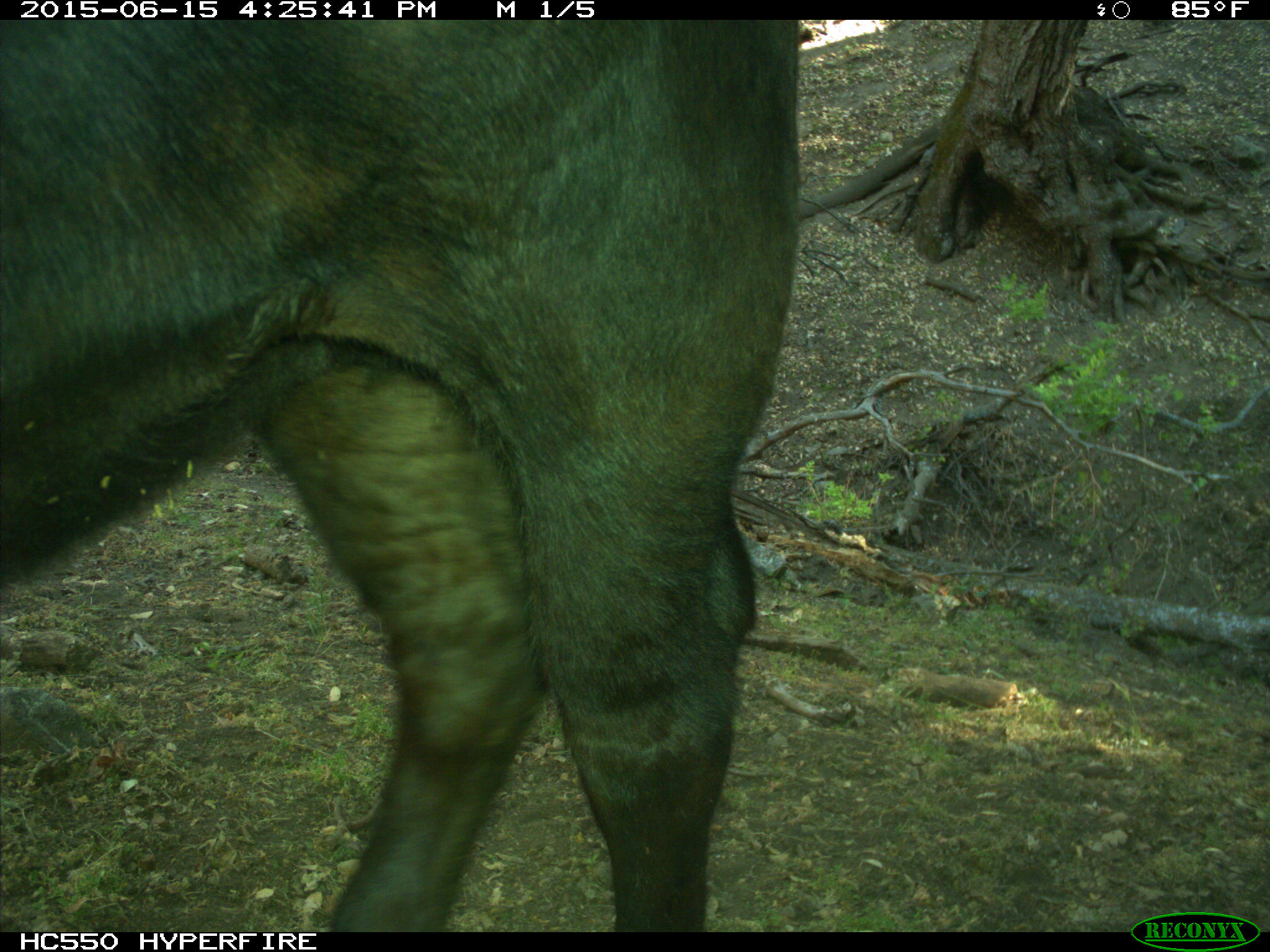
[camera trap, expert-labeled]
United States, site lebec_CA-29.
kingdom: Animalia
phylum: Chordata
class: Mammalia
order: Artiodactyla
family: Bovidae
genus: Bos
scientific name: Bos taurus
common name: domestic cow